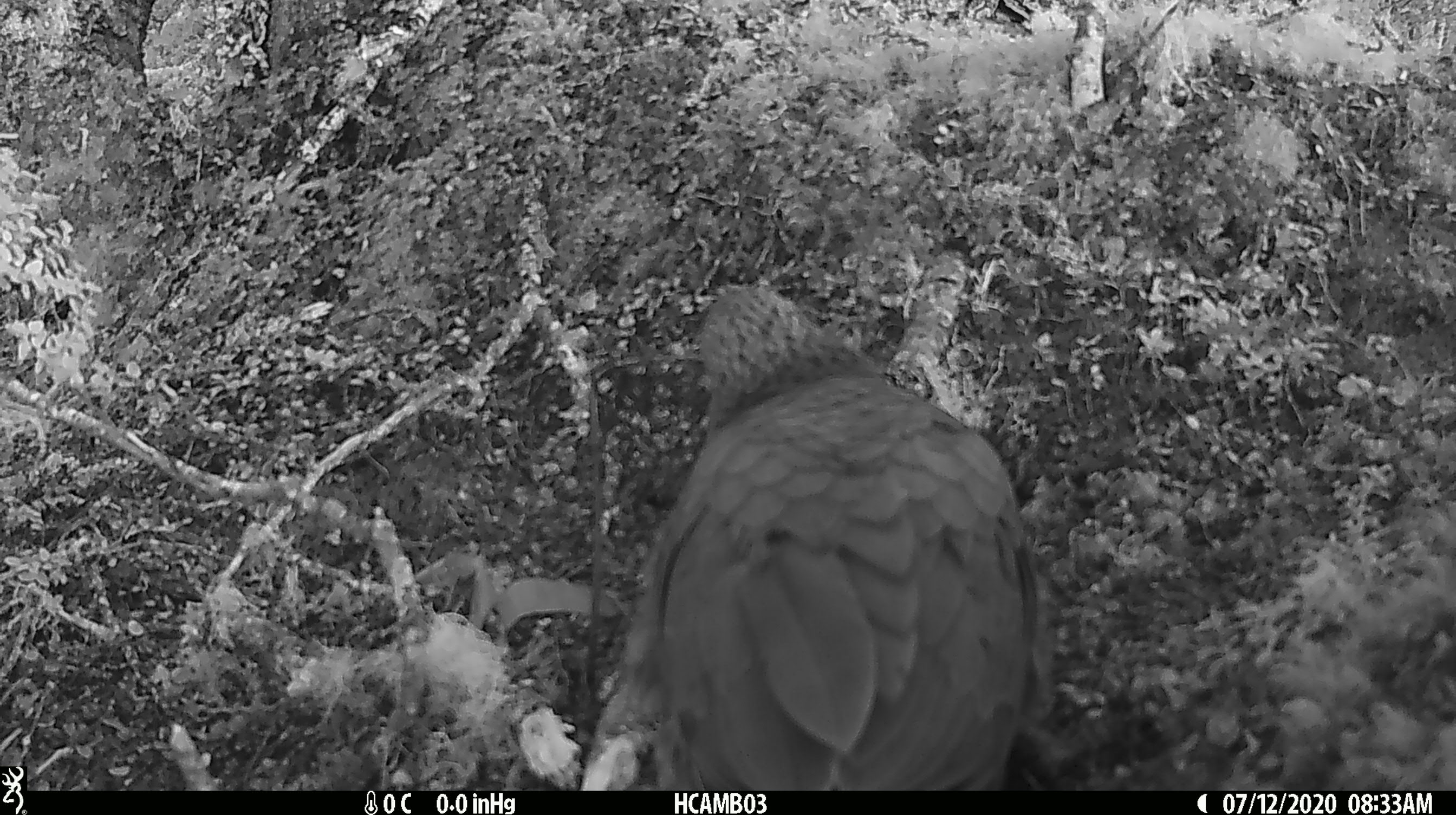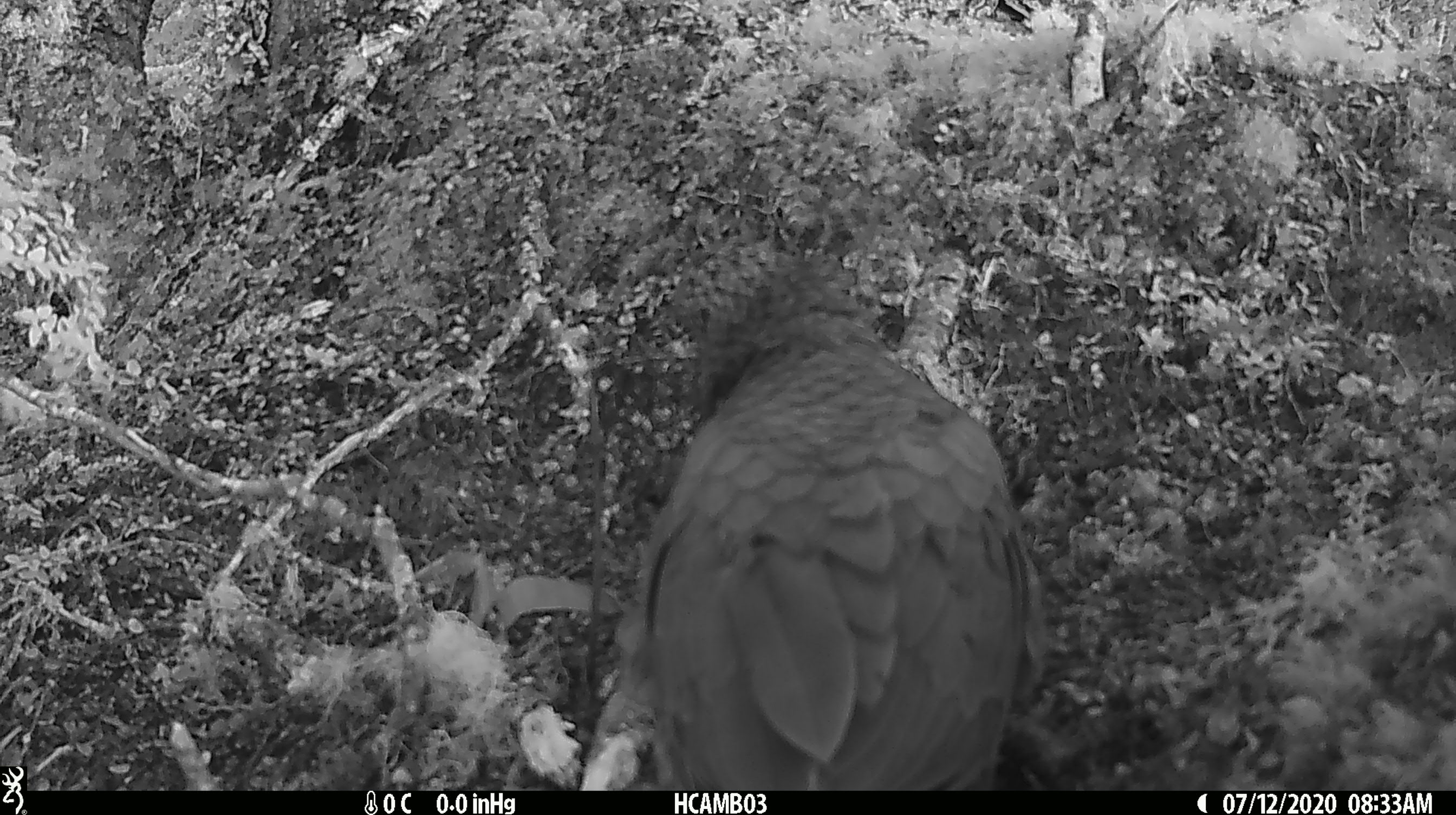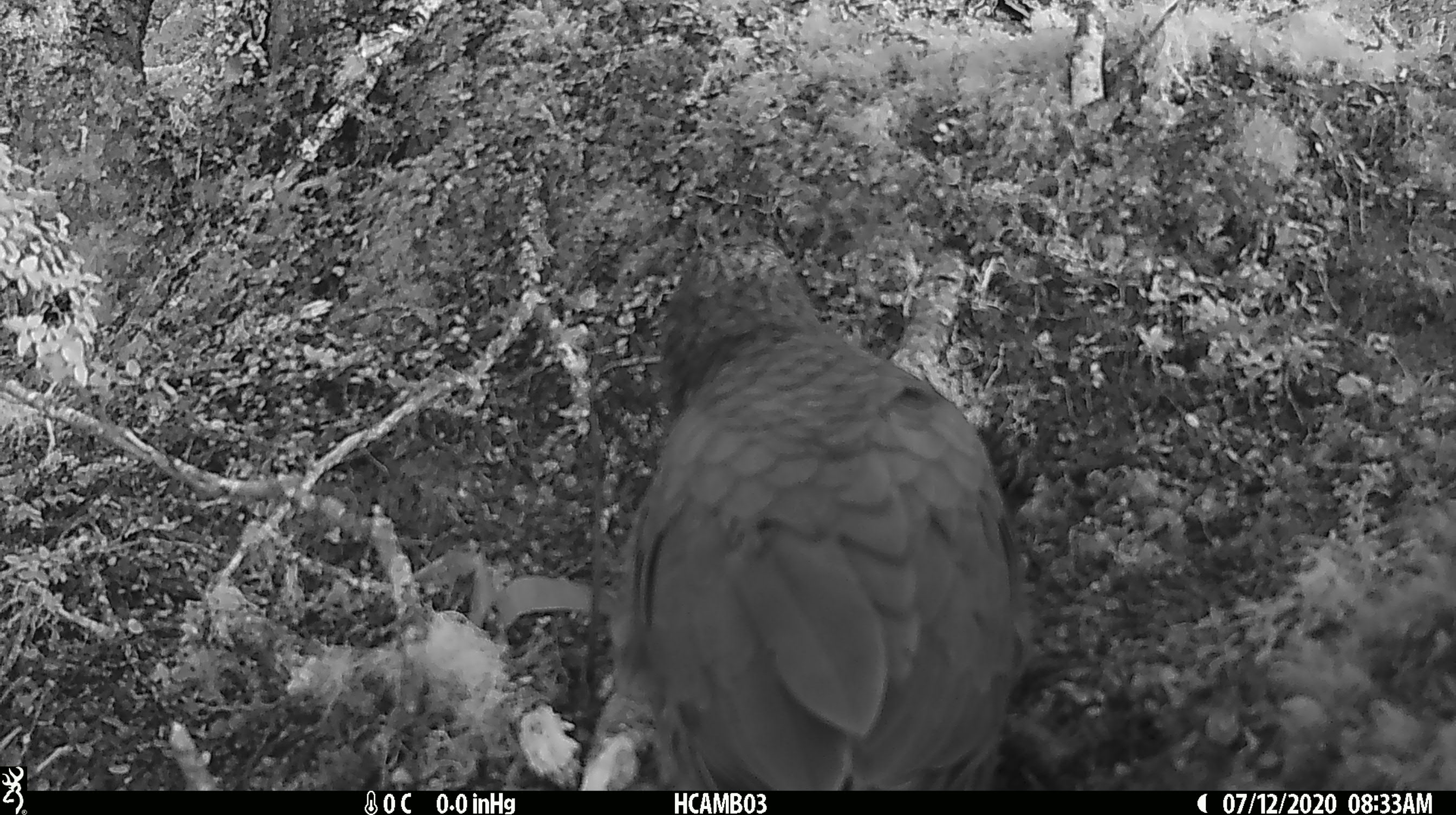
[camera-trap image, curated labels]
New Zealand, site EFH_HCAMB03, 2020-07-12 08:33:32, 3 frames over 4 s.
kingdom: Animalia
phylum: Chordata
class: Aves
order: Psittaciformes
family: Strigopidae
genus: Nestor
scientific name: Nestor notabilis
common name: kea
Kea (Nestor notabilis).